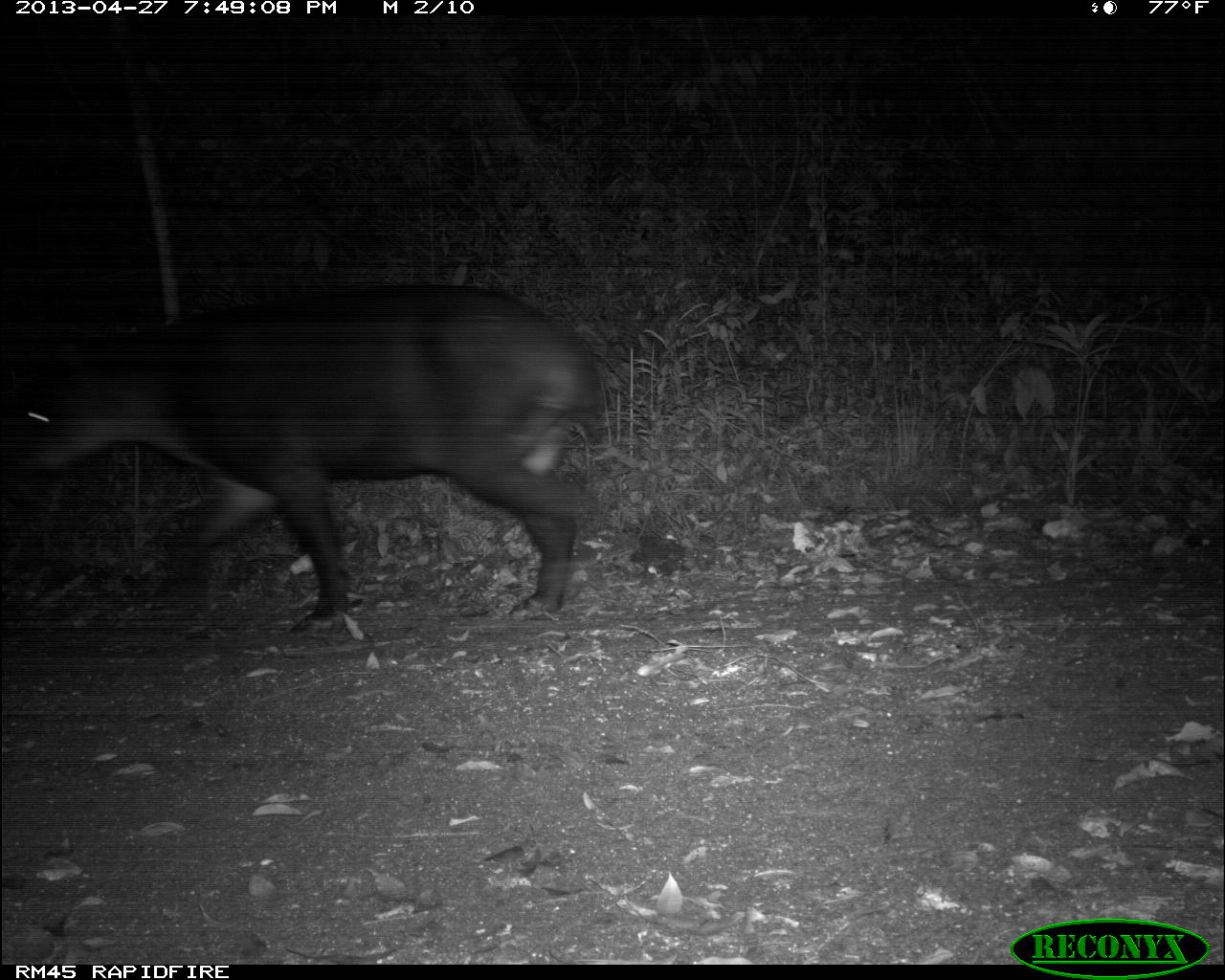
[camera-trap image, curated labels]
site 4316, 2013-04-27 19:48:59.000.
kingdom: Animalia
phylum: Chordata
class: Mammalia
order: Perissodactyla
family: Tapiridae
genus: Tapirus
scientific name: Tapirus bairdii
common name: baird's tapir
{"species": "Tapirus bairdii (baird's tapir)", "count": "1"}